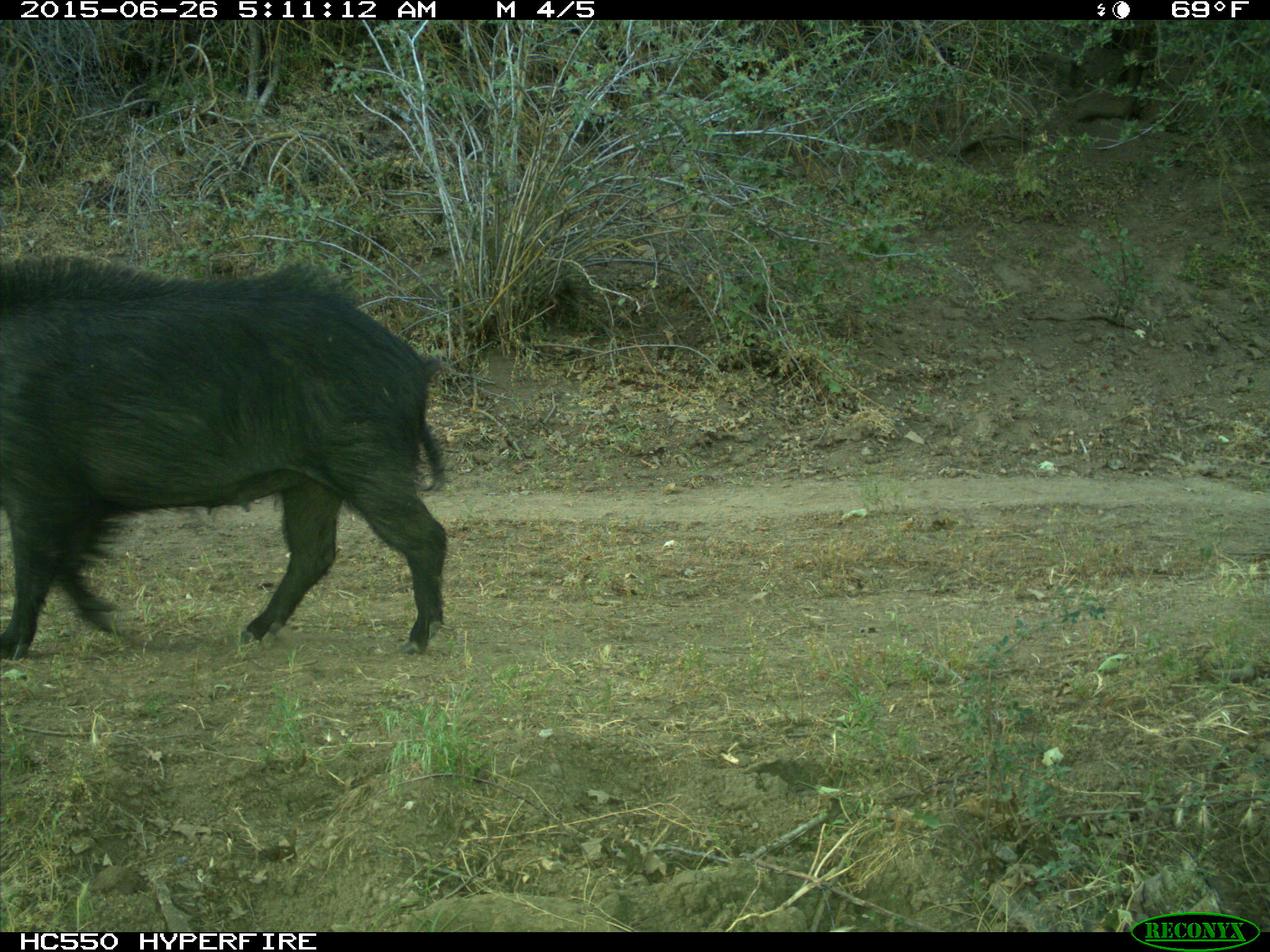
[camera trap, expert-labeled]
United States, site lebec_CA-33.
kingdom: Animalia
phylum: Chordata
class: Mammalia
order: Artiodactyla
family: Suidae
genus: Sus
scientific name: Sus scrofa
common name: wild boar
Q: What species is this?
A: Sus scrofa (wild boar).